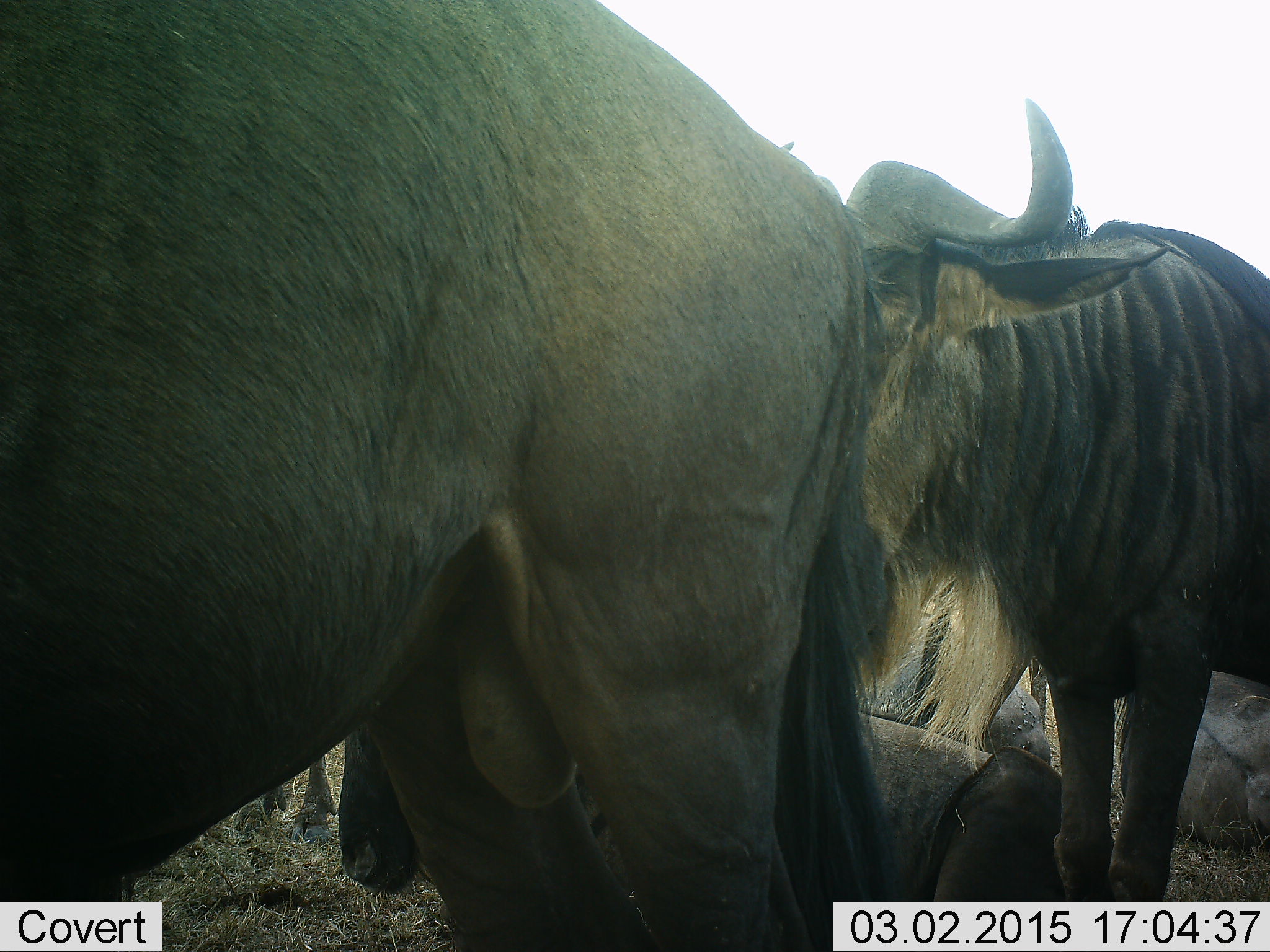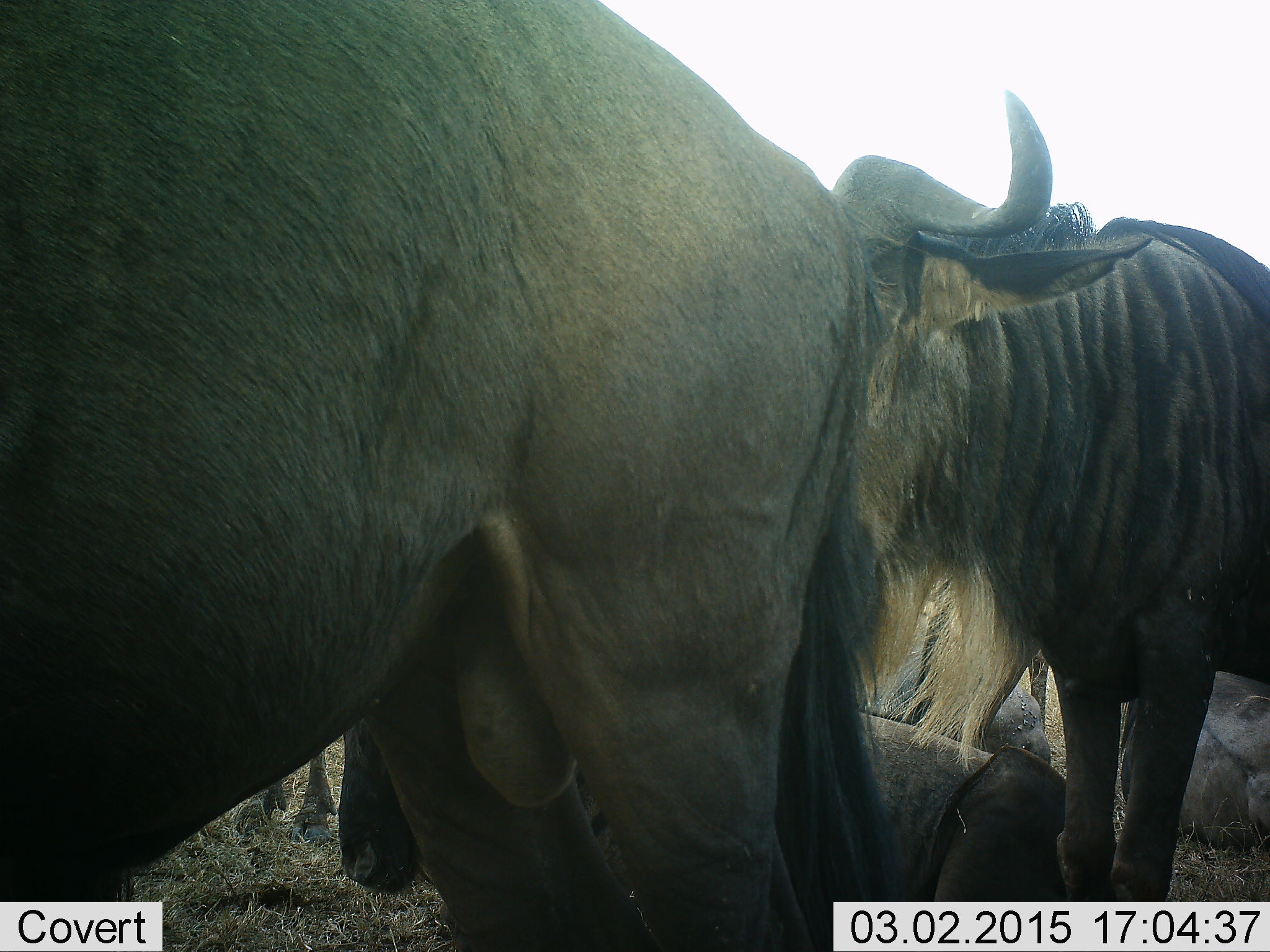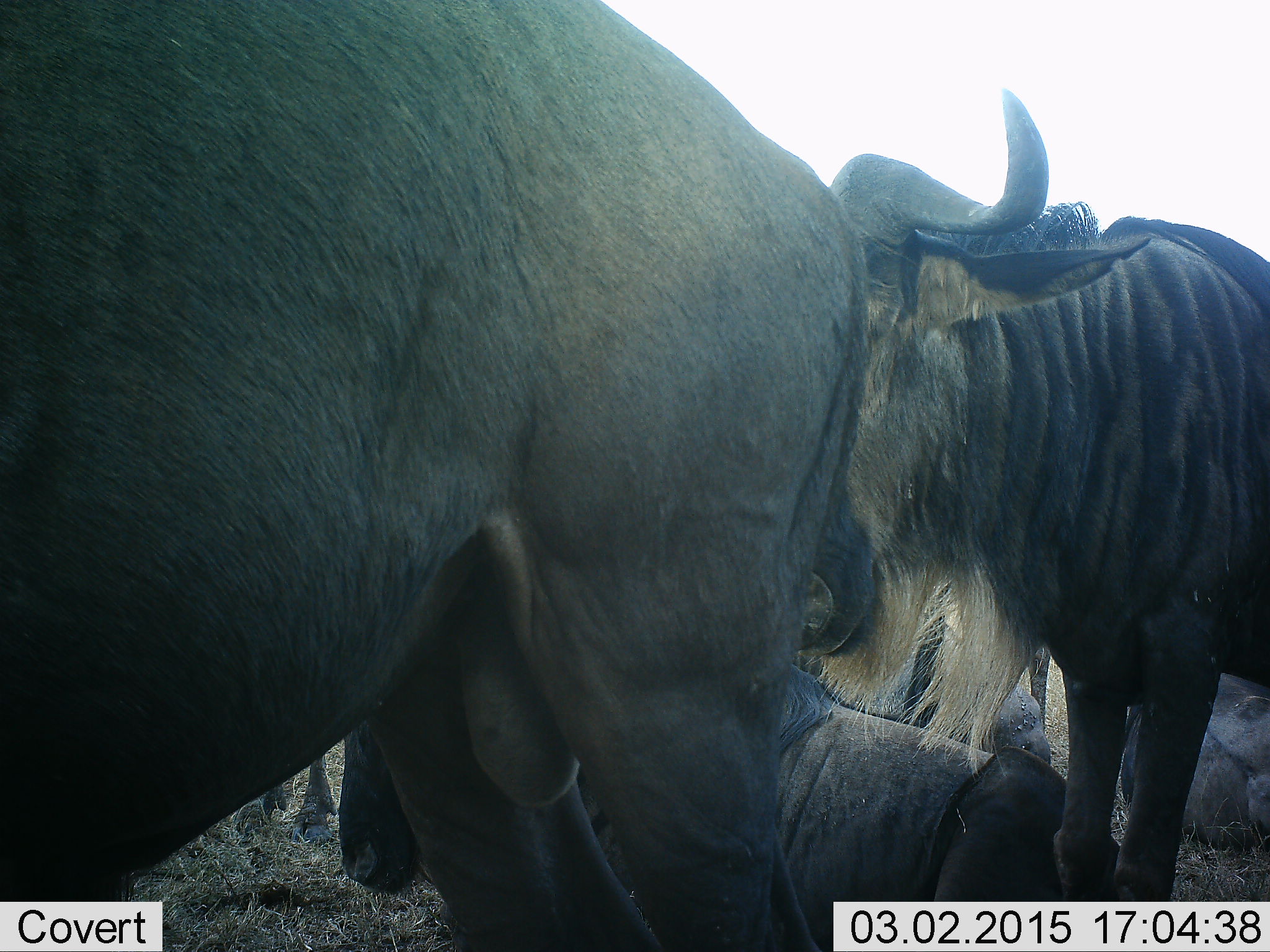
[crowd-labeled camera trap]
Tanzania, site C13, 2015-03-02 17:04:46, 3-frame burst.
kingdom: Animalia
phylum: Chordata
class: Mammalia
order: Artiodactyla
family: Bovidae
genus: Connochaetes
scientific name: Connochaetes taurinus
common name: blue wildebeest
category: wildebeest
Wildebeest (blue wildebeest) (Connochaetes taurinus), count 4. Behavior (volunteer vote fractions): standing 80%, resting 70%, moving 0%, interacting 10%. Young present (vote fraction): 0%. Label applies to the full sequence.